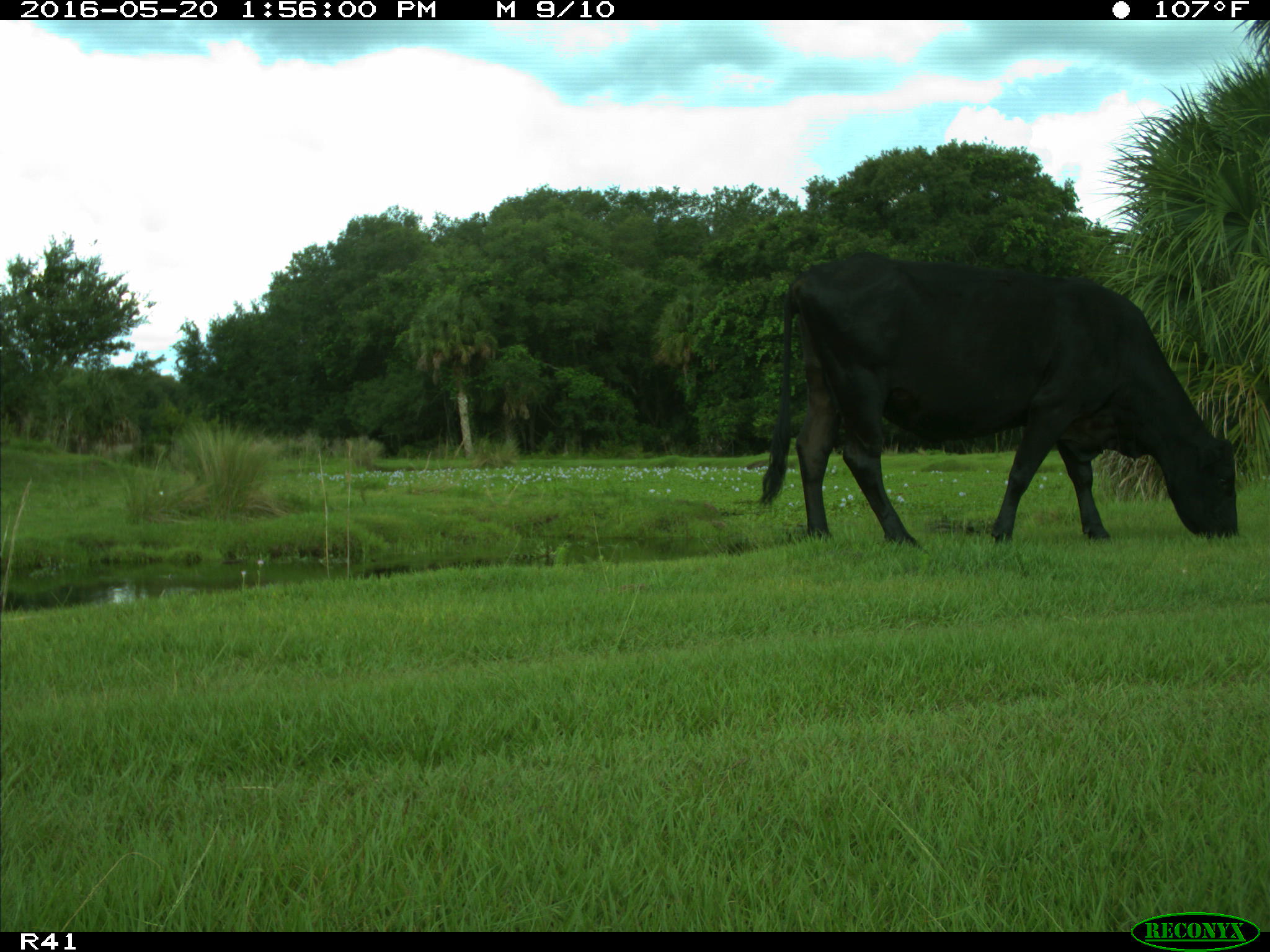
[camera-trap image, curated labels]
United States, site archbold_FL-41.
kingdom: Animalia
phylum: Chordata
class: Mammalia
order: Artiodactyla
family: Bovidae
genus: Bos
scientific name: Bos taurus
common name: domestic cow